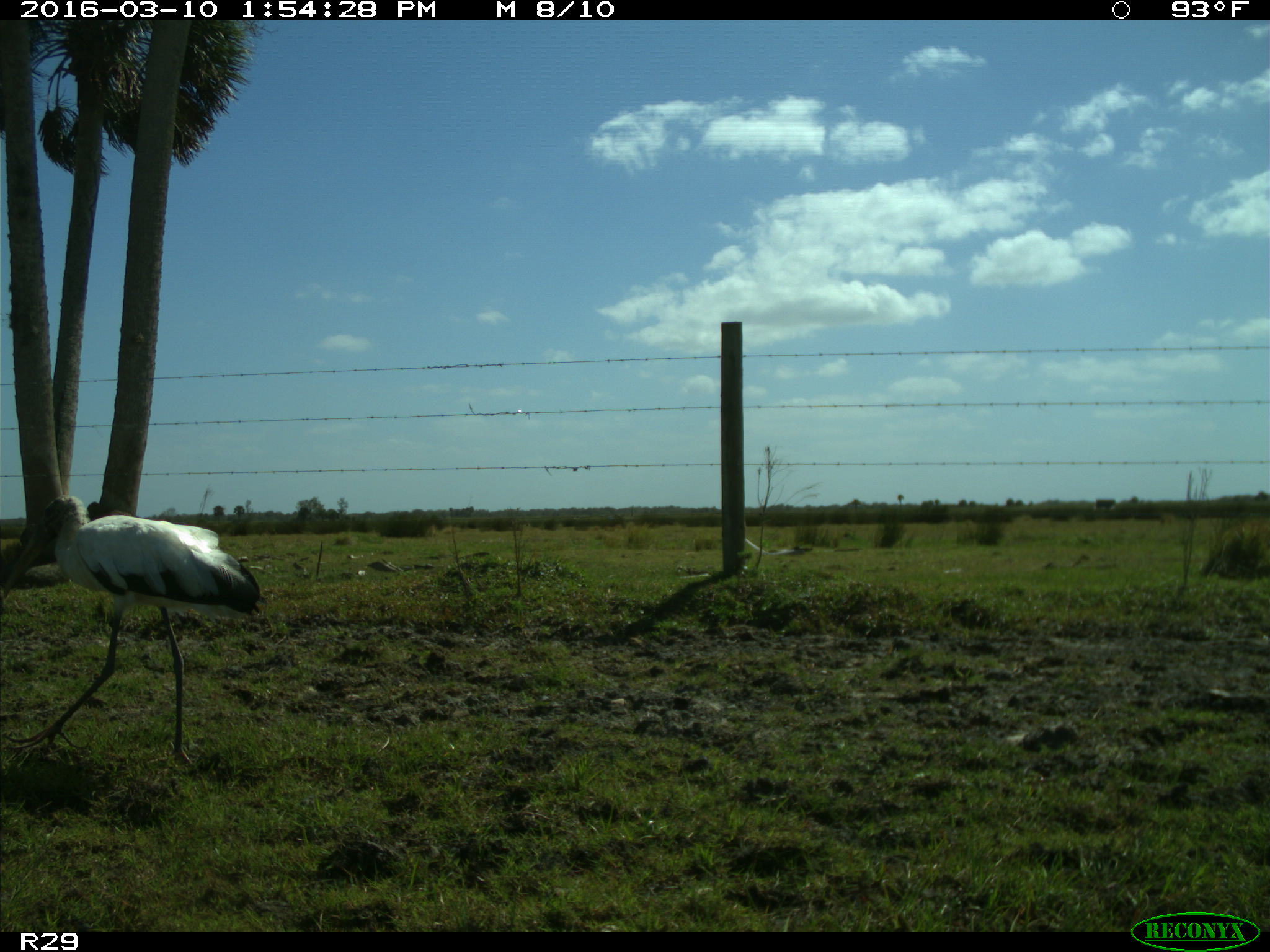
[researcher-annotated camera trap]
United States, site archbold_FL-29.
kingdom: Animalia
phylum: Chordata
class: Aves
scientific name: Aves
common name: birds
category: unidentified bird